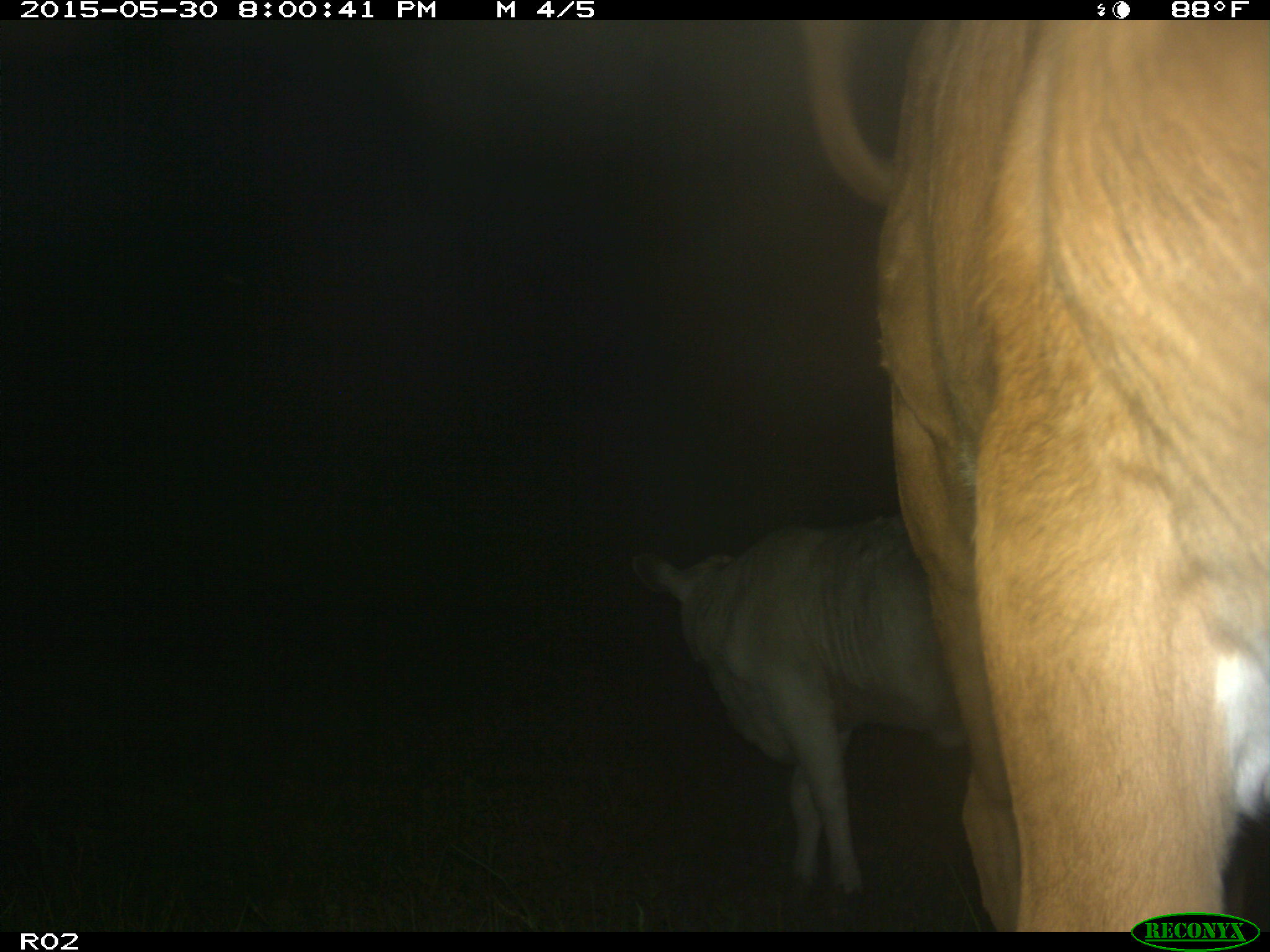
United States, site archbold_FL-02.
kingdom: Animalia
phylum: Chordata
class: Mammalia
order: Artiodactyla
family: Bovidae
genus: Bos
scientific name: Bos taurus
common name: domestic cow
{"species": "Bos taurus (domestic cow)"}